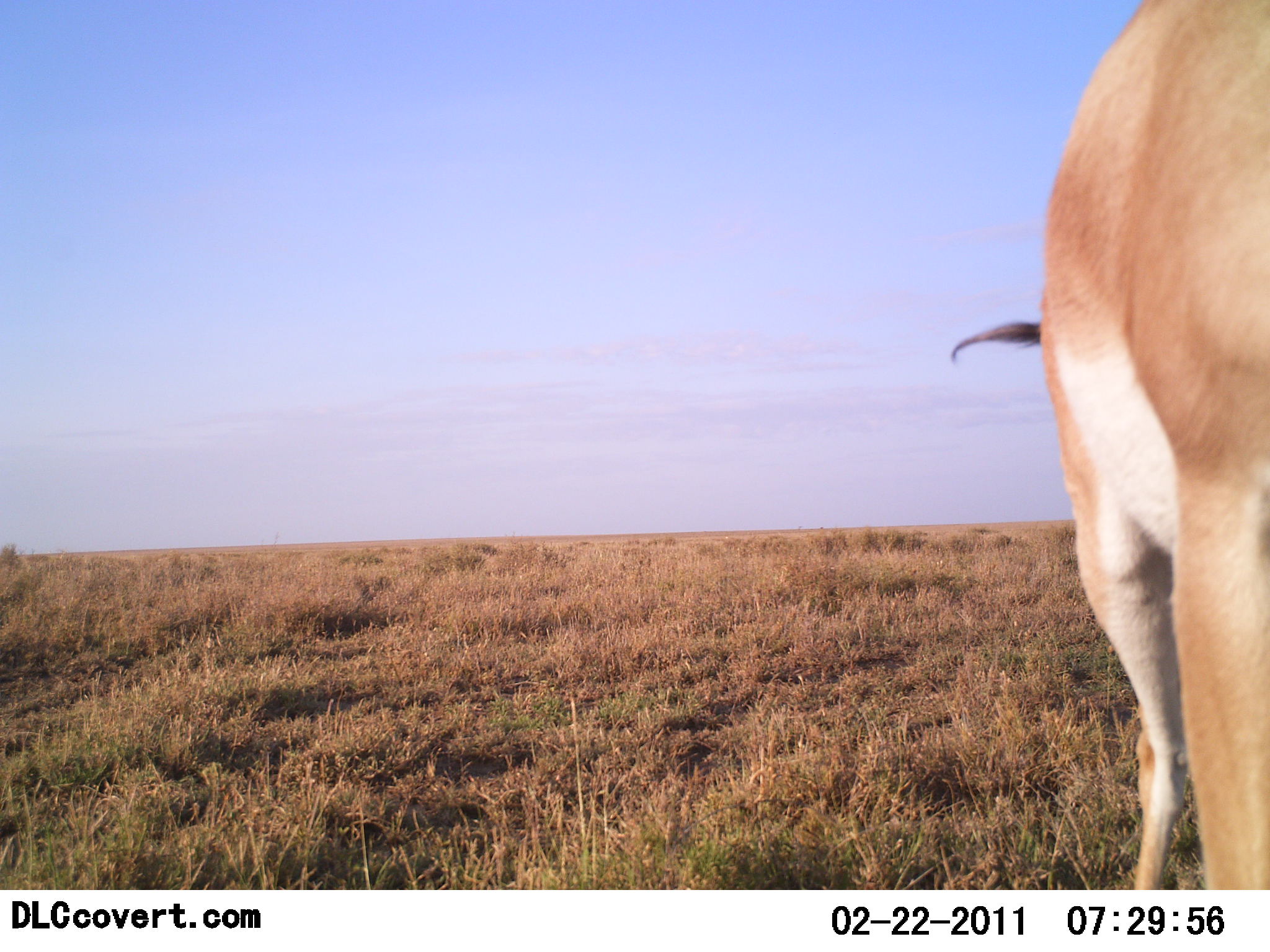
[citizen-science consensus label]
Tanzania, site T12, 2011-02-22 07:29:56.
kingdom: Animalia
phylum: Chordata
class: Mammalia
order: Artiodactyla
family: Bovidae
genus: Nanger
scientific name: Nanger granti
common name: grant's gazelle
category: gazellegrants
Gazellegrants (grant's gazelle) (Nanger granti), count 1. Behavior (volunteer vote fractions): standing 92%, resting 0%, moving 0%, interacting 0%. Young present (vote fraction): 0%. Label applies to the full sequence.